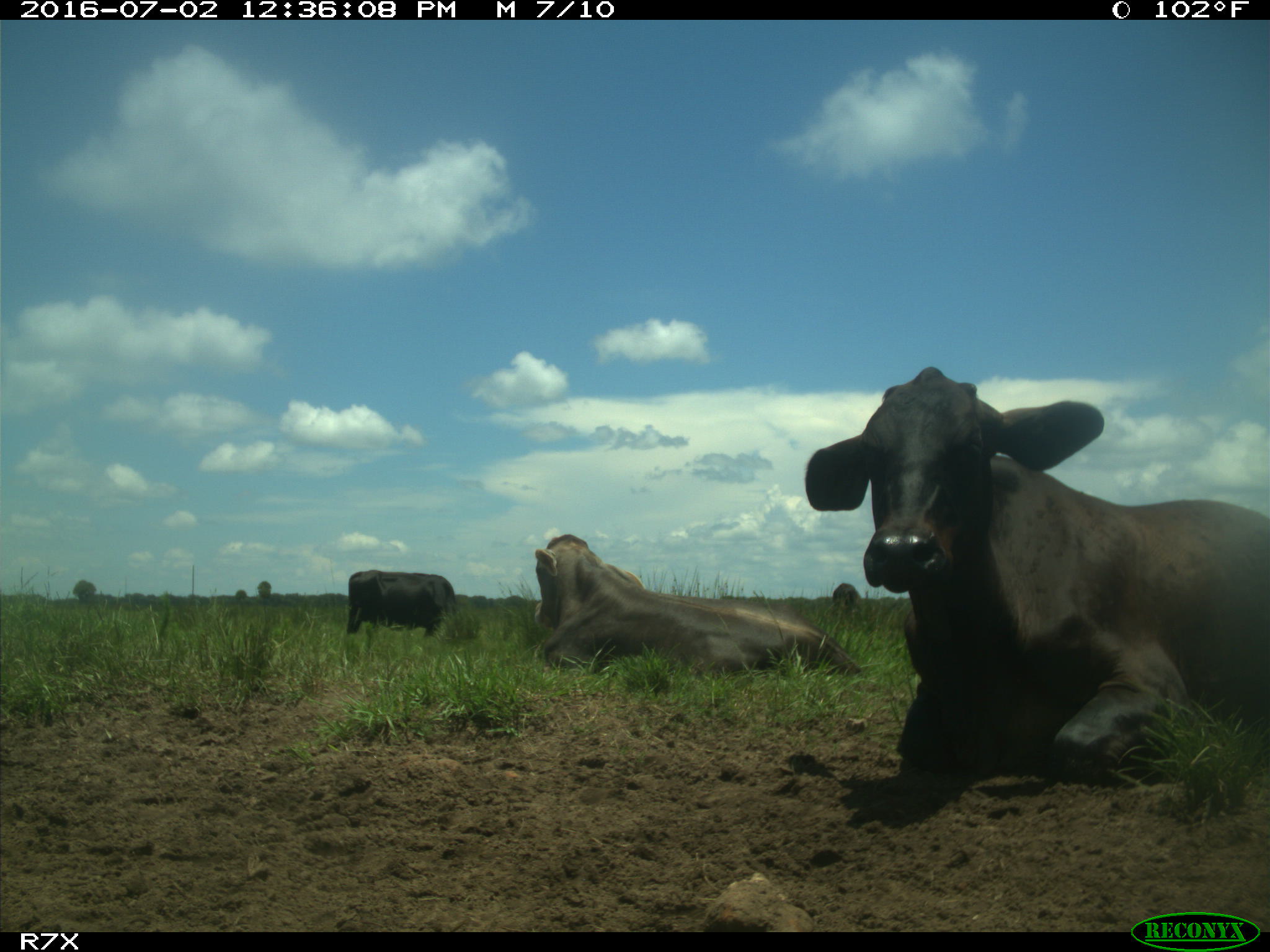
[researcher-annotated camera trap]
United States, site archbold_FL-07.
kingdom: Animalia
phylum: Chordata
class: Mammalia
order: Artiodactyla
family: Bovidae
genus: Bos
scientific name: Bos taurus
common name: domestic cow